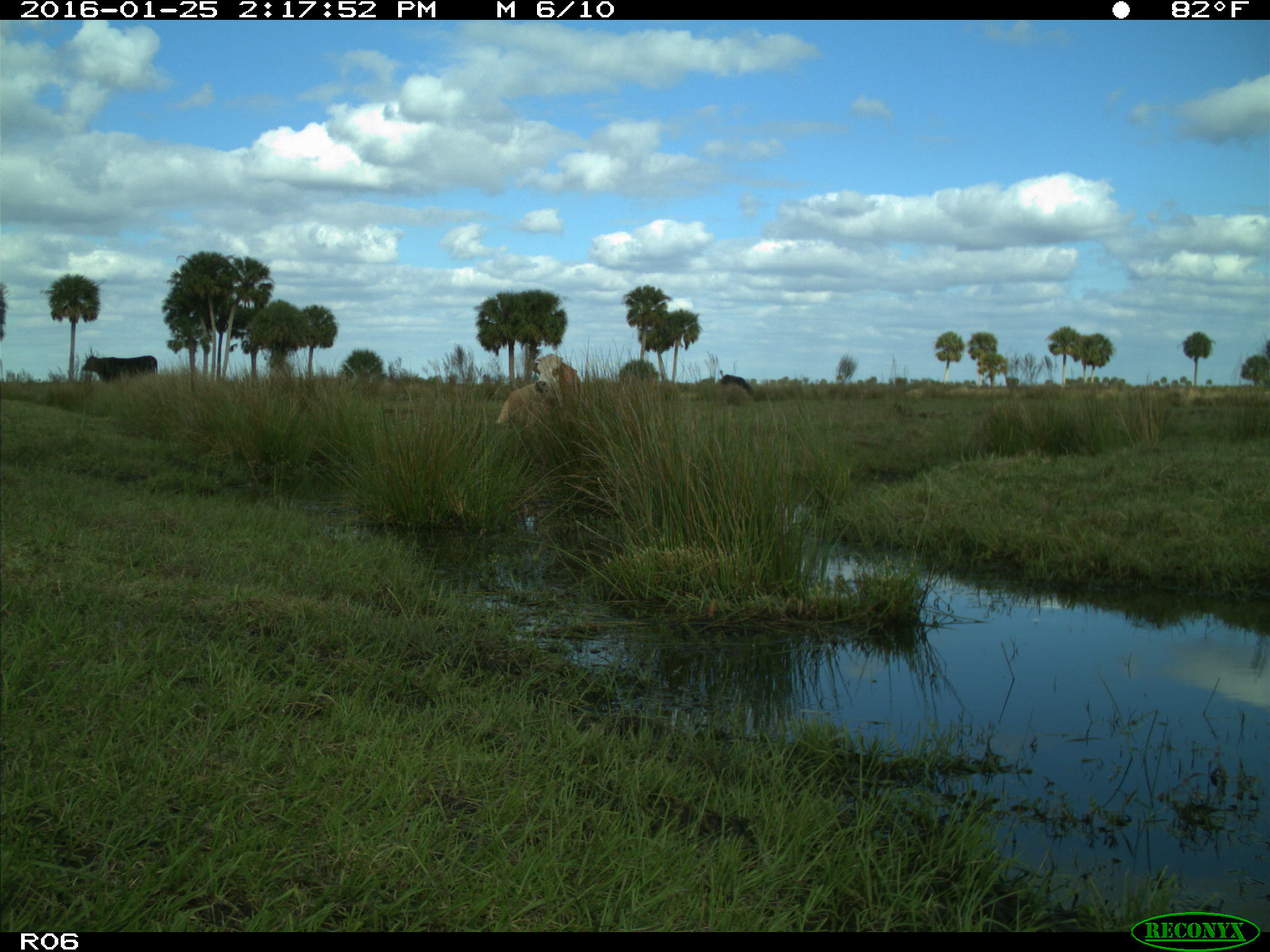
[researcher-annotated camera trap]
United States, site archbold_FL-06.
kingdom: Animalia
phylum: Chordata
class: Mammalia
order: Artiodactyla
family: Bovidae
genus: Bos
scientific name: Bos taurus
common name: domestic cow